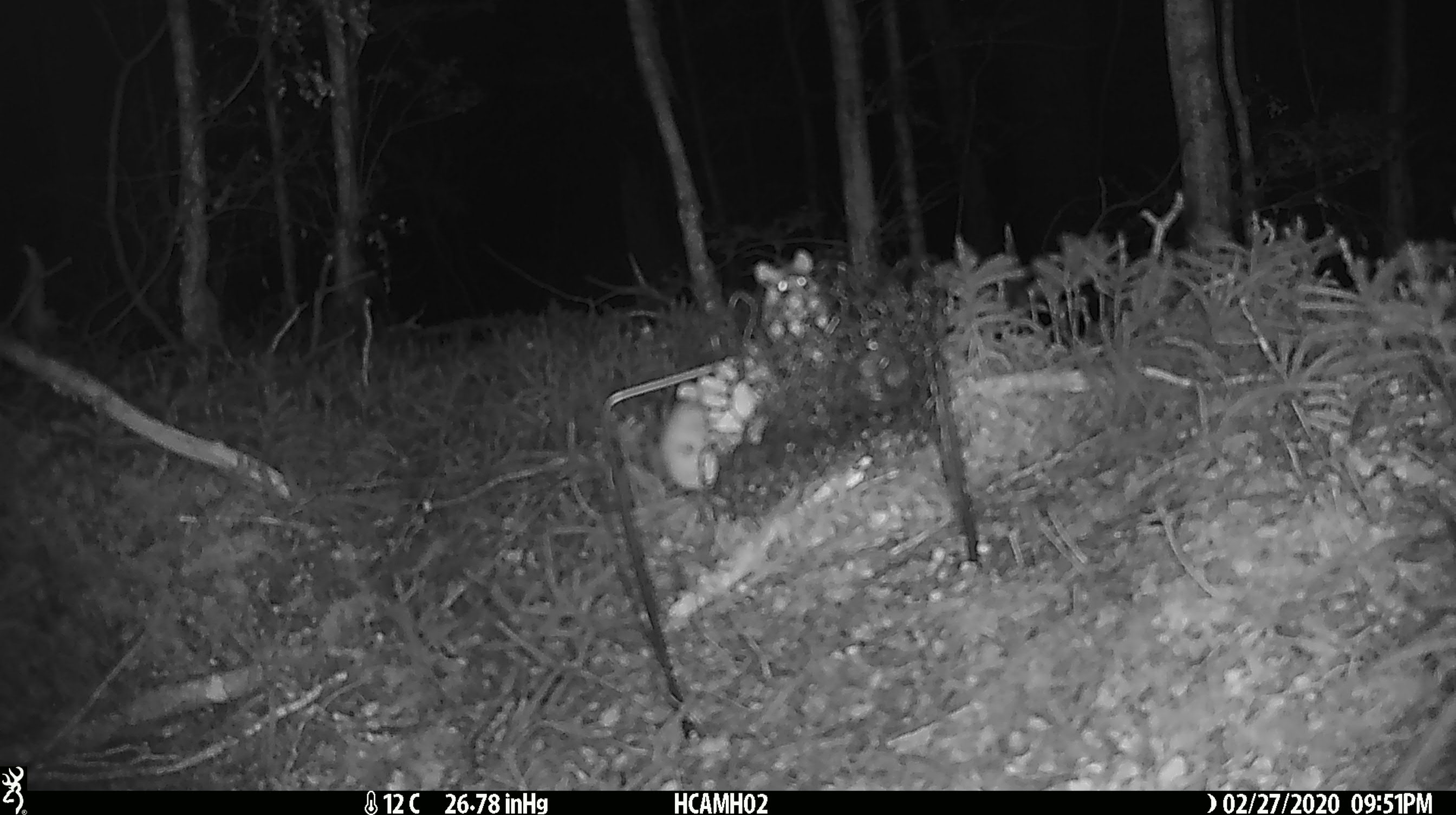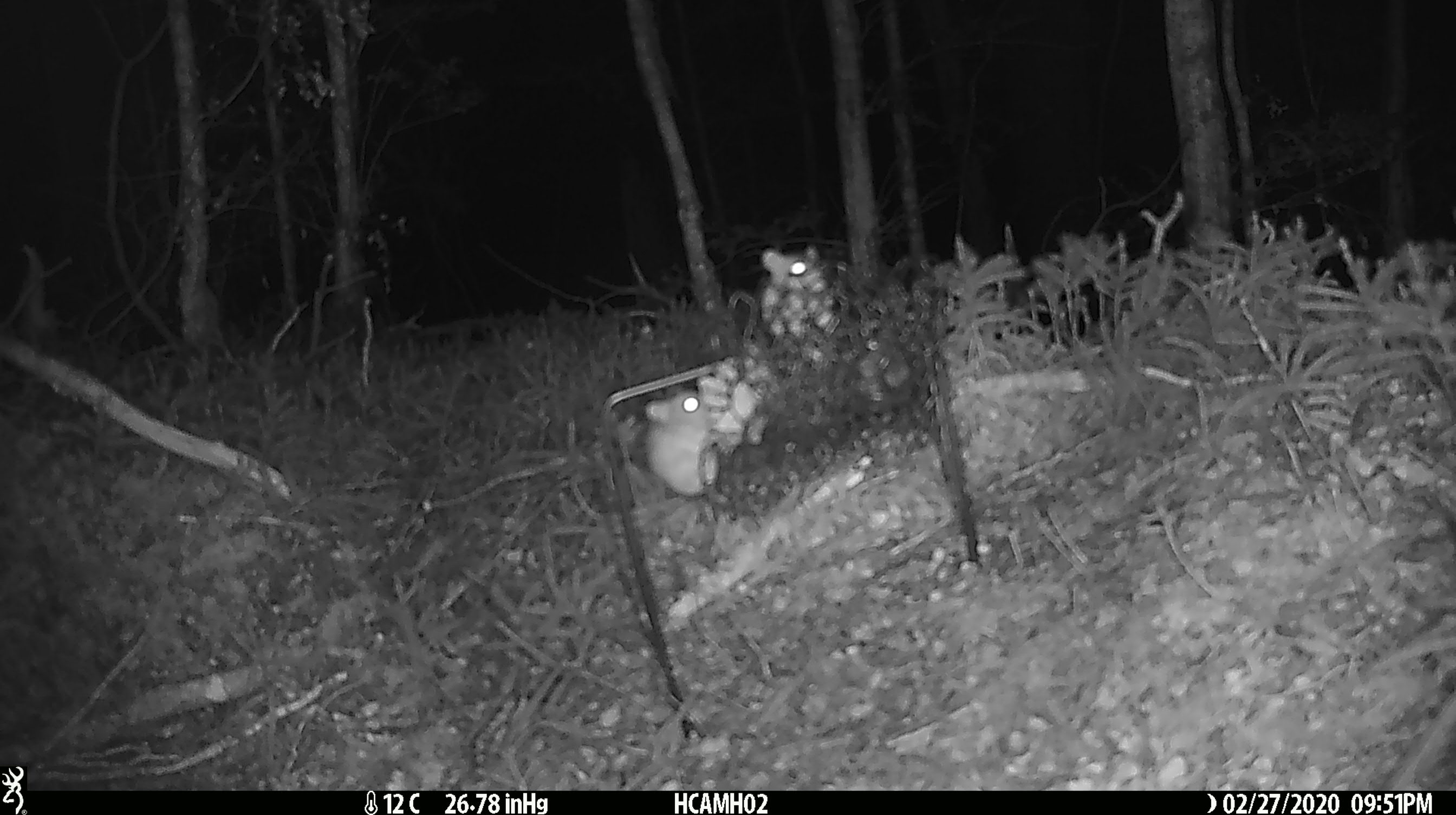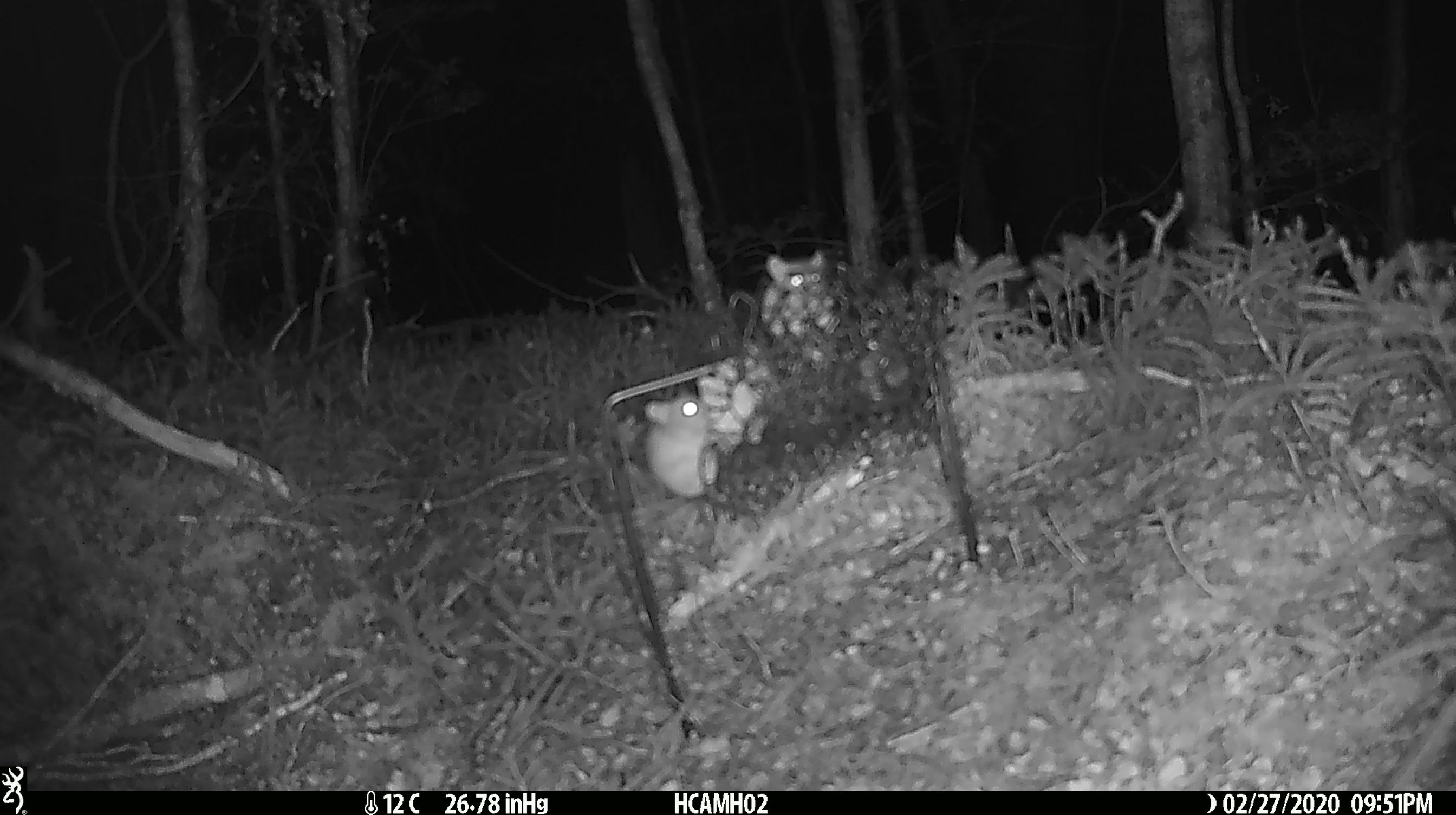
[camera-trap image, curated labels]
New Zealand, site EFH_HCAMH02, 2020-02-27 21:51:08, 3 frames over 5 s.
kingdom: Animalia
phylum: Chordata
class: Mammalia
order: Rodentia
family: Muridae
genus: Mus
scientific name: Mus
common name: mouse